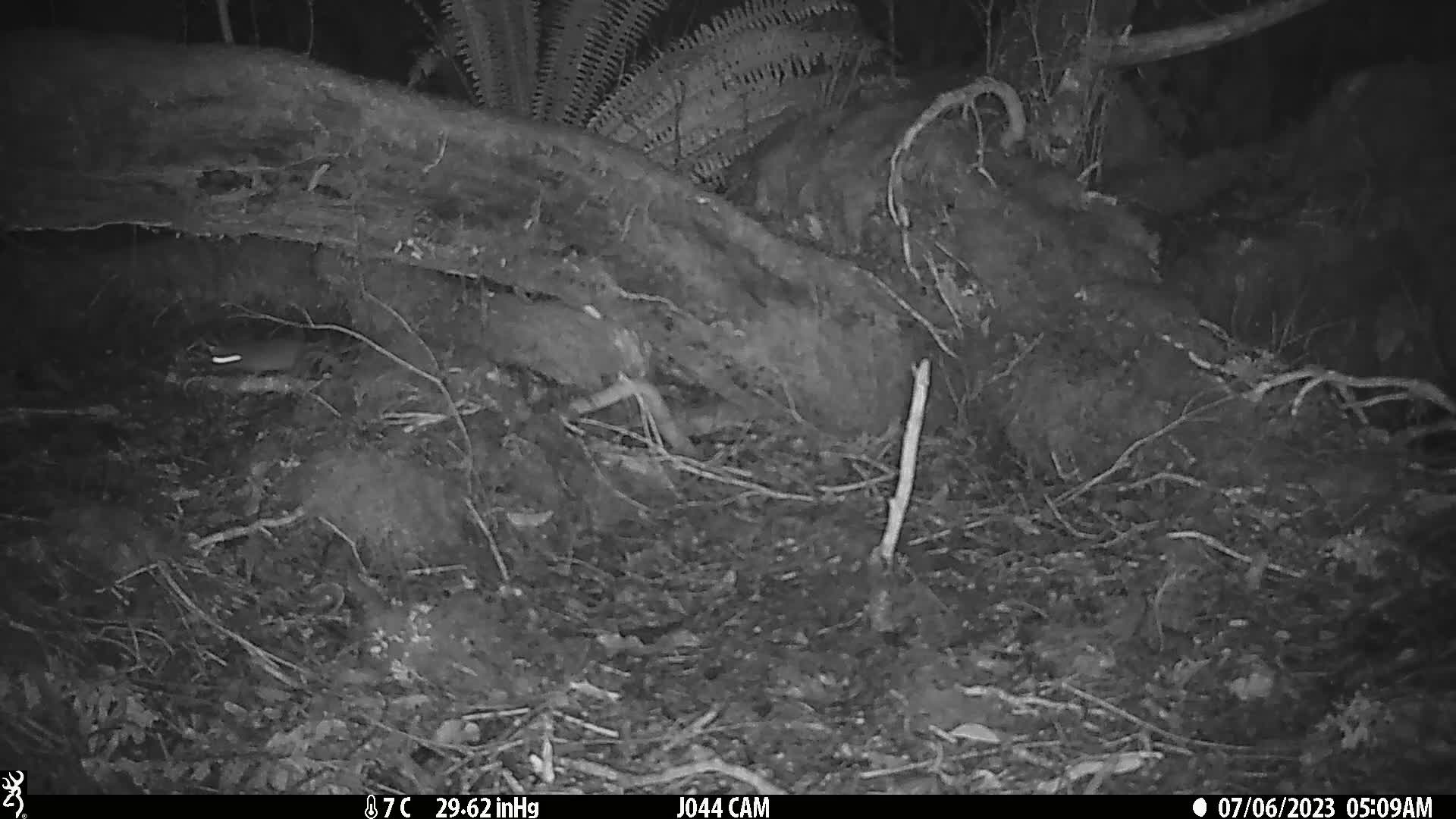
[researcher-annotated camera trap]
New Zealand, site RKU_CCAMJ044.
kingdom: Animalia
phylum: Chordata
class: Mammalia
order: Rodentia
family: Muridae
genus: Rattus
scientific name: Rattus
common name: rat